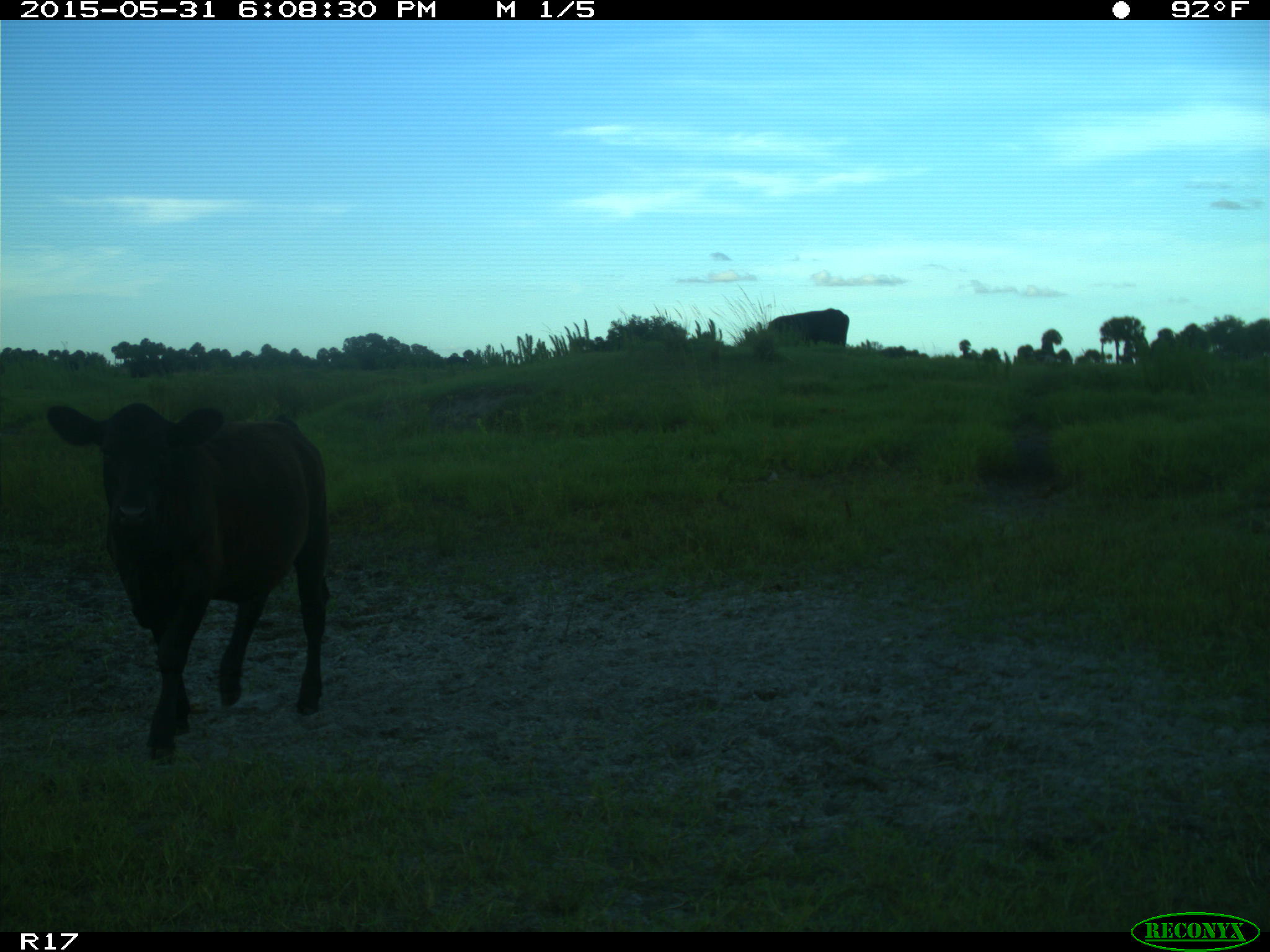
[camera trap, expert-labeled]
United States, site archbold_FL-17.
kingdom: Animalia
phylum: Chordata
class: Mammalia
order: Artiodactyla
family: Bovidae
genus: Bos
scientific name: Bos taurus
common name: domestic cow